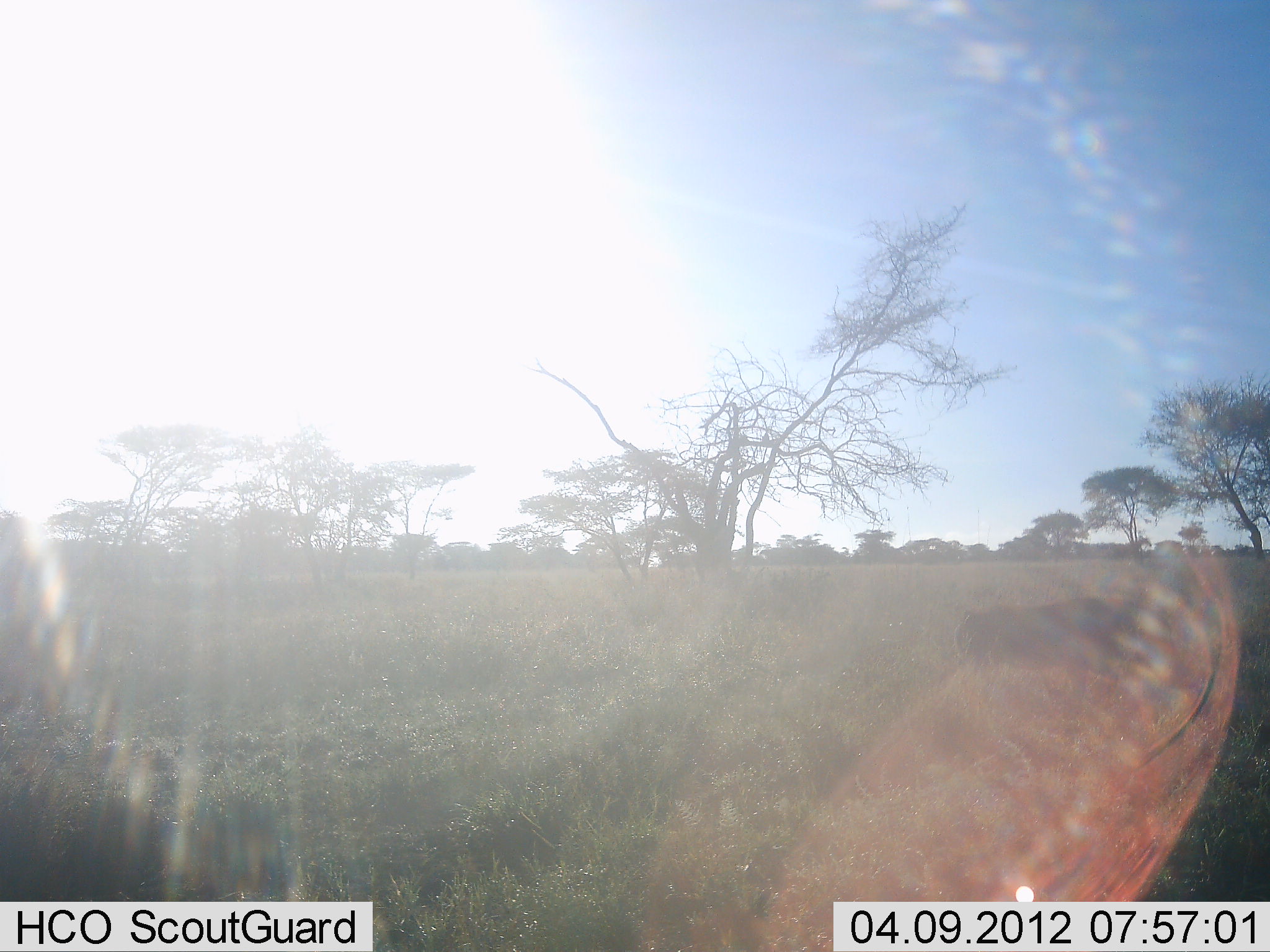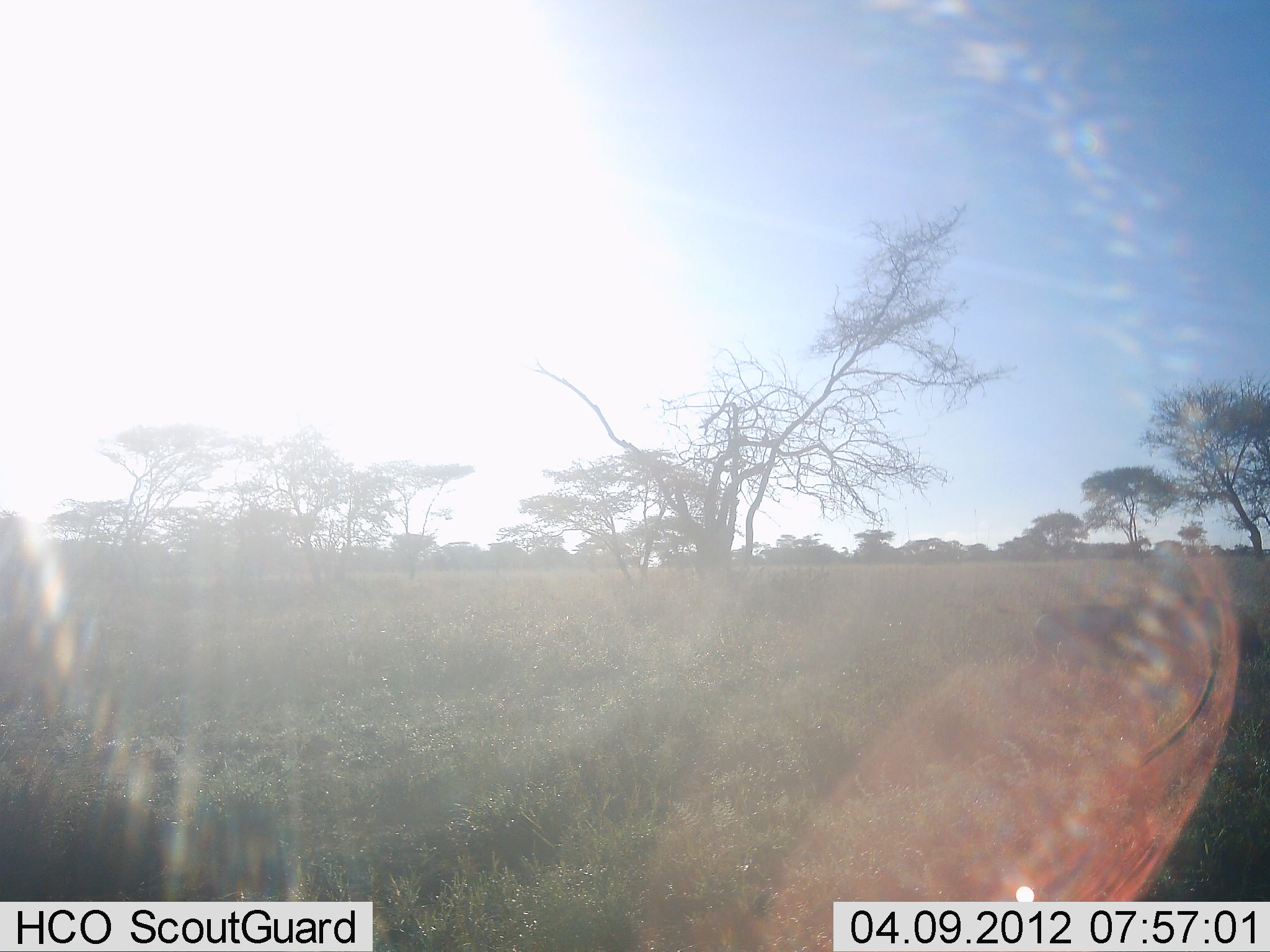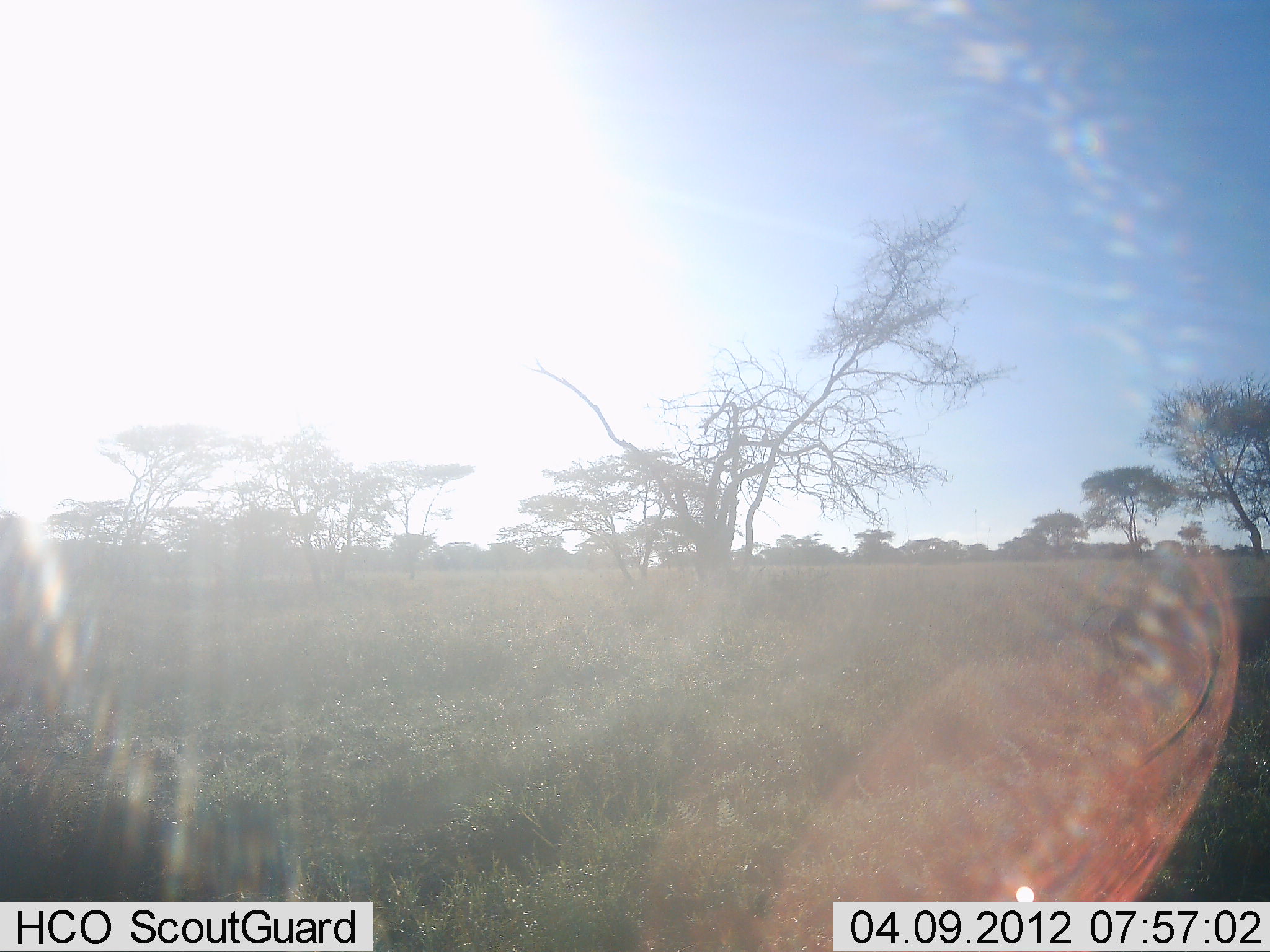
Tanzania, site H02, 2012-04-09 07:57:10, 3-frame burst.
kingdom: Animalia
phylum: Chordata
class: Mammalia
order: Artiodactyla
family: Suidae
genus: Phacochoerus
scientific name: Phacochoerus africanus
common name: warthog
Warthog (Phacochoerus africanus), count 1. Behavior (volunteer vote fractions): standing 0%, resting 0%, moving 100%, interacting 0%. Young present (vote fraction): 0%. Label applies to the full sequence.